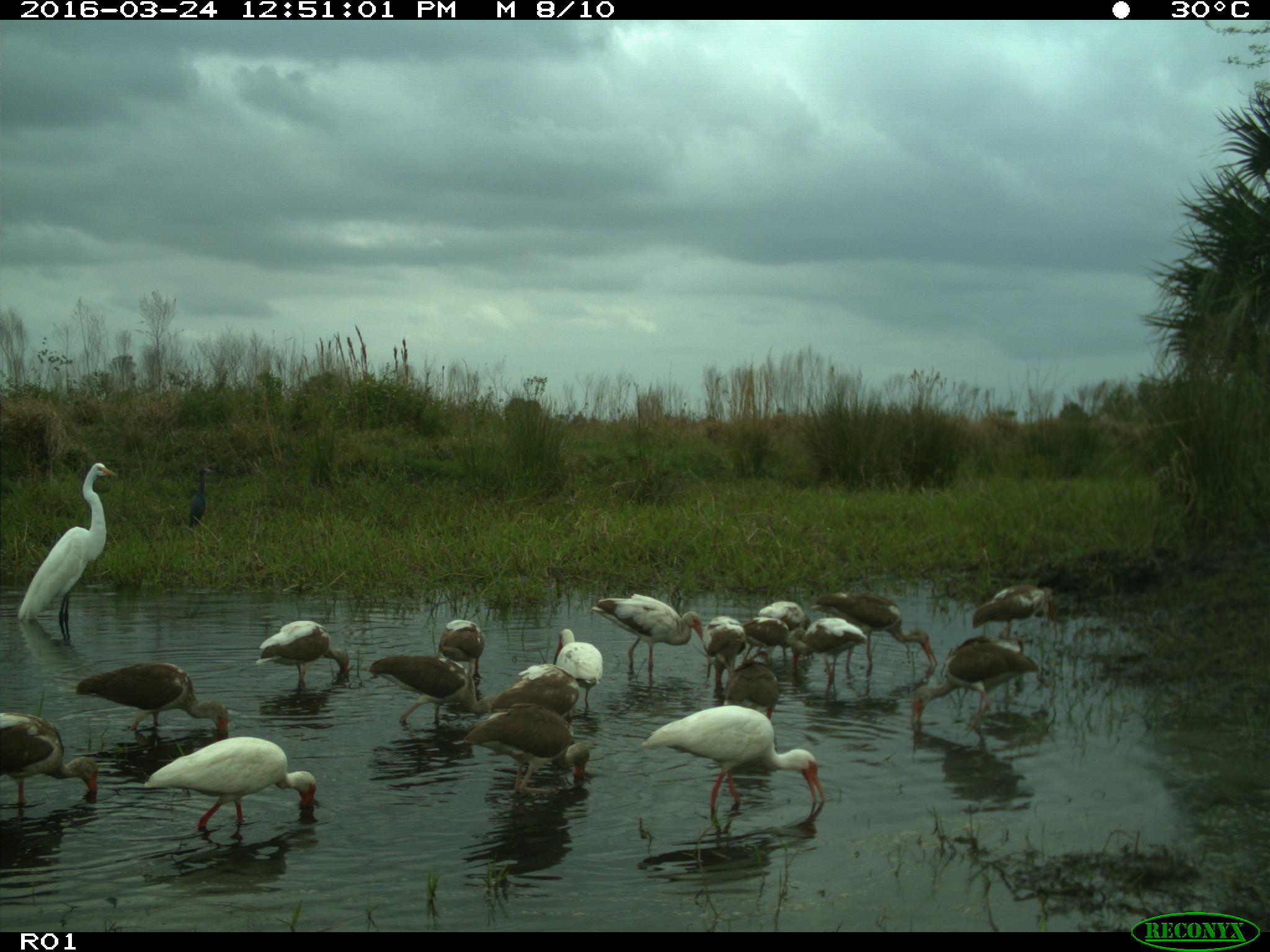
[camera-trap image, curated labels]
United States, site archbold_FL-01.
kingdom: Animalia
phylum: Chordata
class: Aves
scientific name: Aves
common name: birds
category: unidentified bird